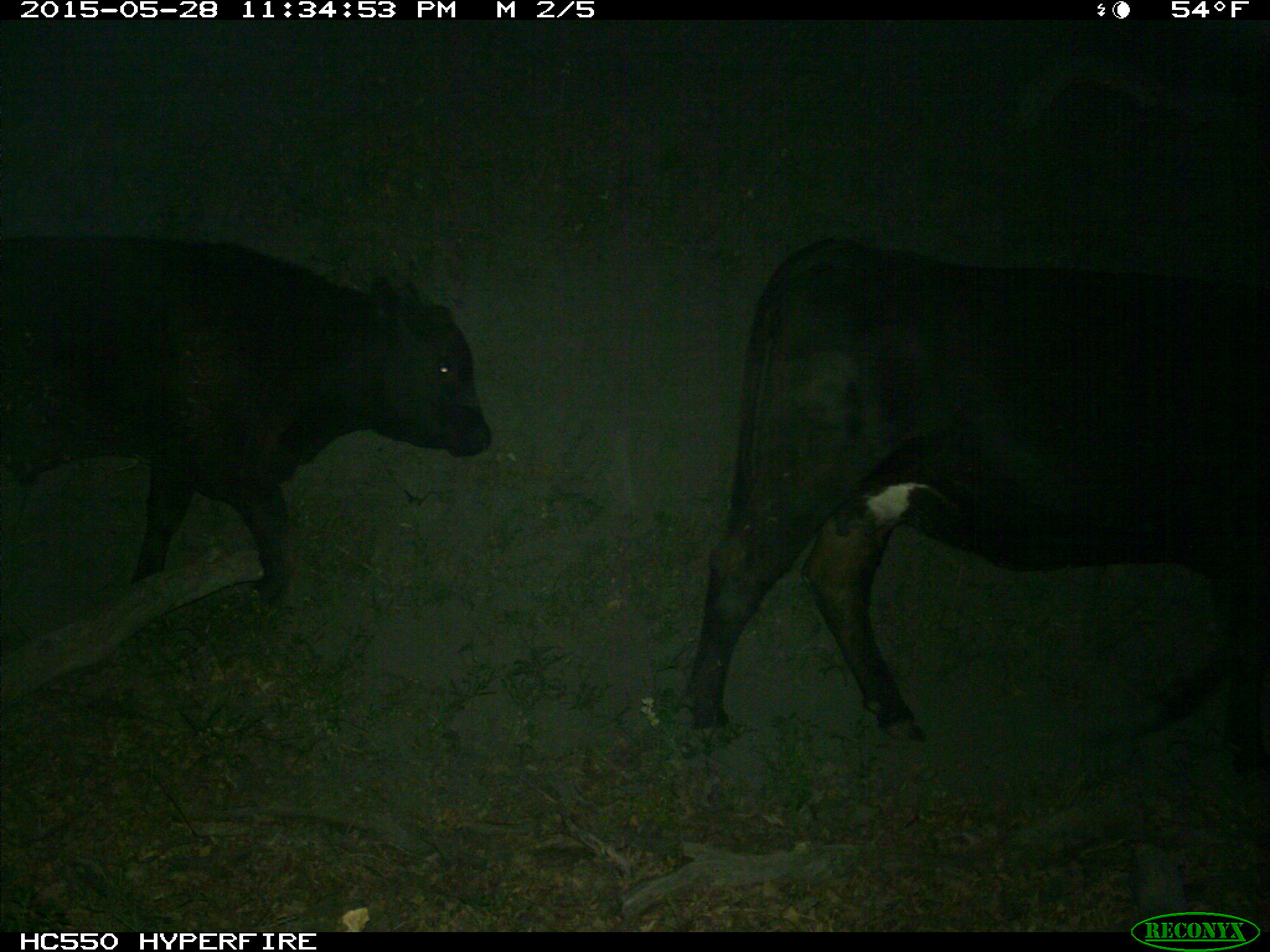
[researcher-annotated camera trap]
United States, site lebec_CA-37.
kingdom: Animalia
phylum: Chordata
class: Mammalia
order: Artiodactyla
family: Bovidae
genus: Bos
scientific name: Bos taurus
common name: domestic cow